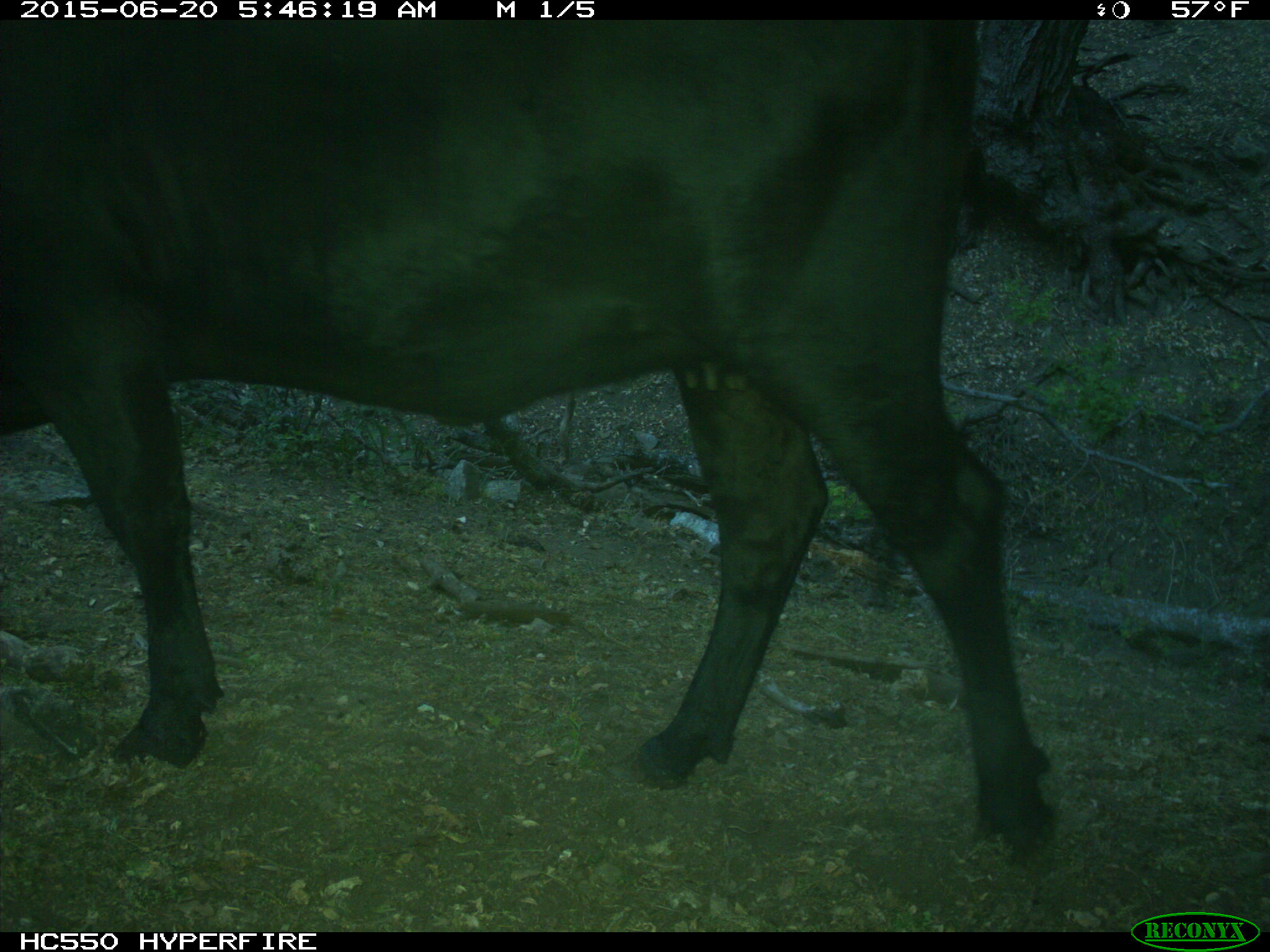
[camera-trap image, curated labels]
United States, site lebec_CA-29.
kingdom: Animalia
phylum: Chordata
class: Mammalia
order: Artiodactyla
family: Bovidae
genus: Bos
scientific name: Bos taurus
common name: domestic cow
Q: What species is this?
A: Bos taurus (domestic cow).